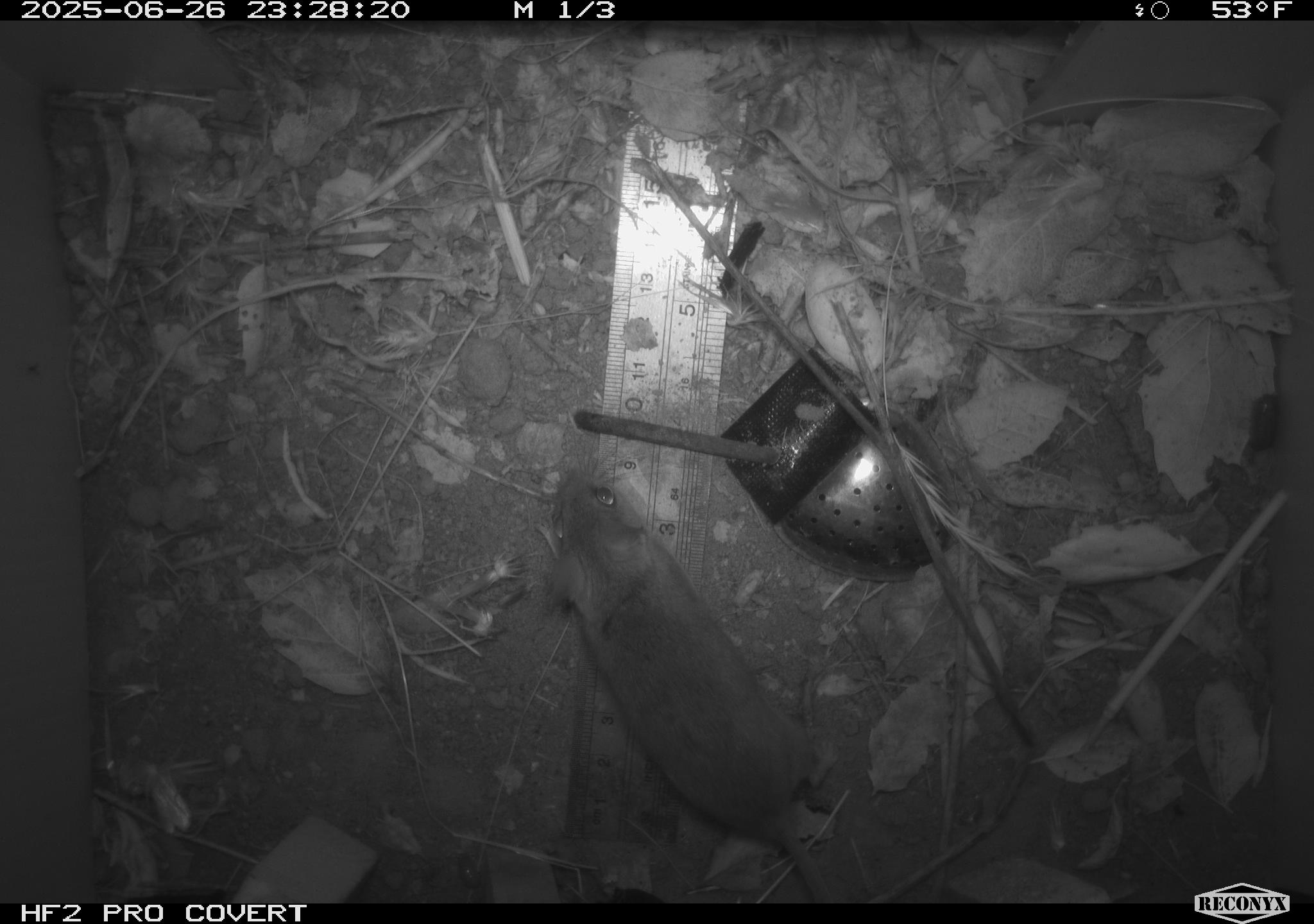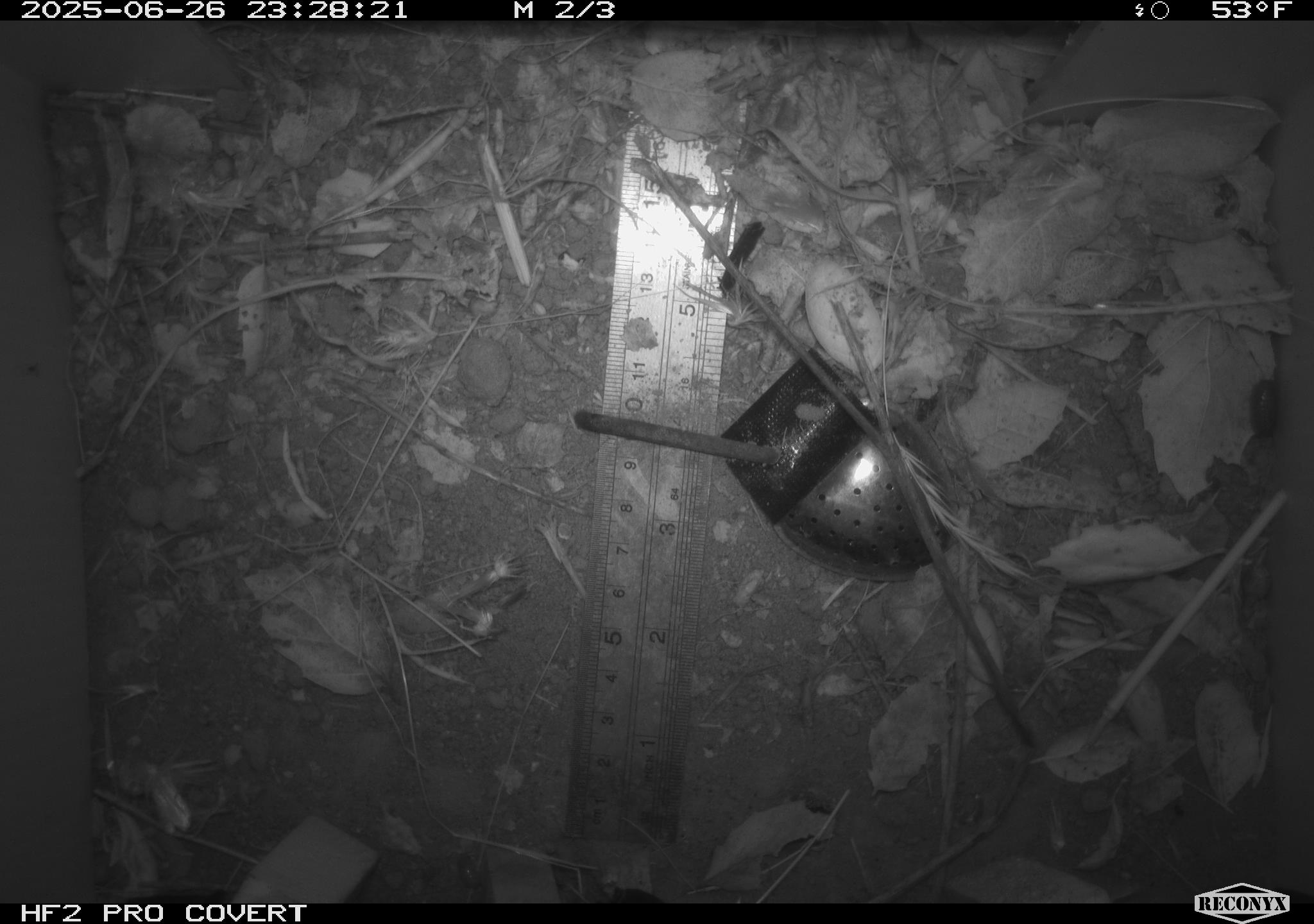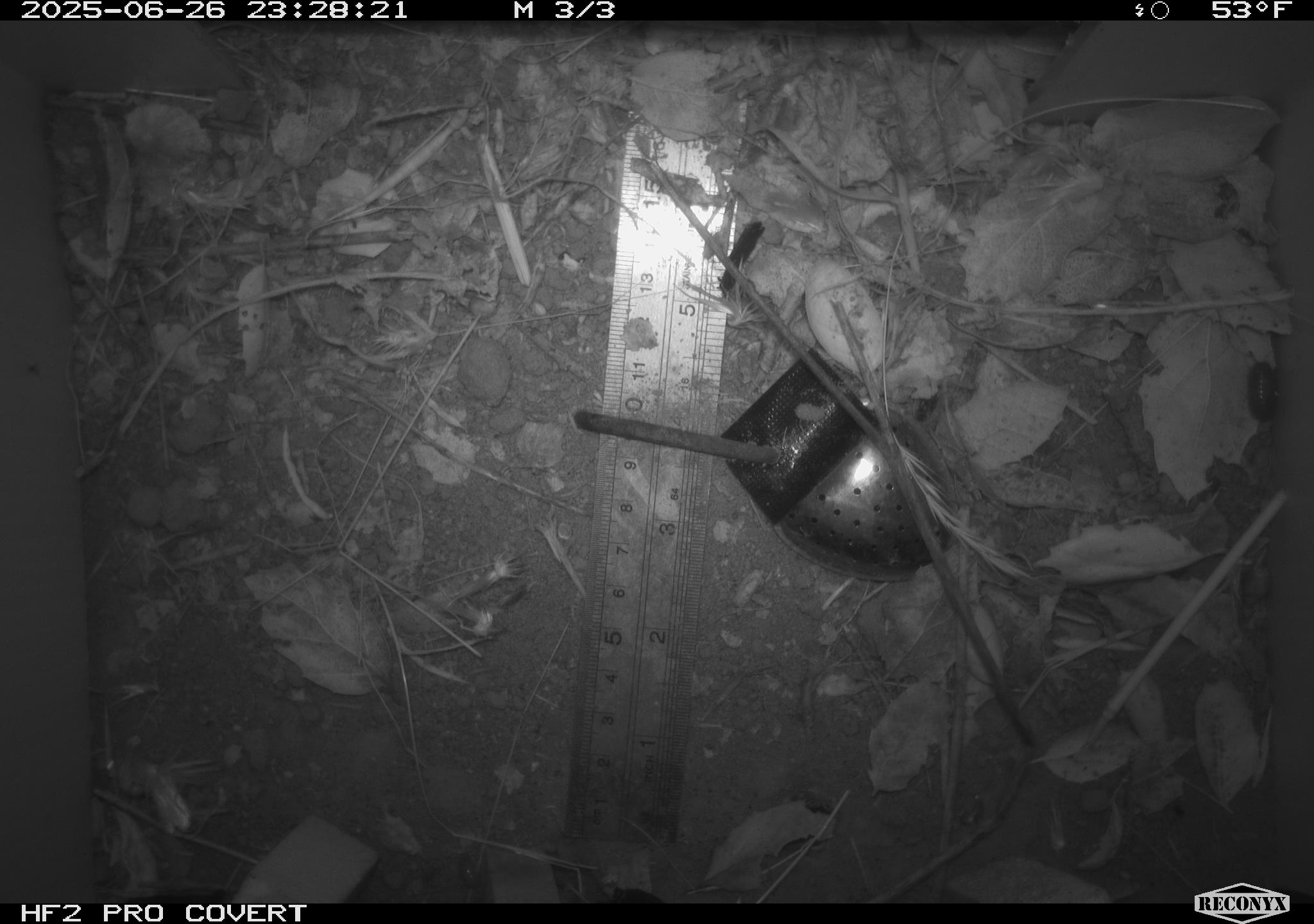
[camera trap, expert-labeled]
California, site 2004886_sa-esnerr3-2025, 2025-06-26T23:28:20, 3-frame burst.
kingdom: Animalia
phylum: Chordata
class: Mammalia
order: Rodentia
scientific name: Rodentia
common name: rodent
Rodent (Rodentia).